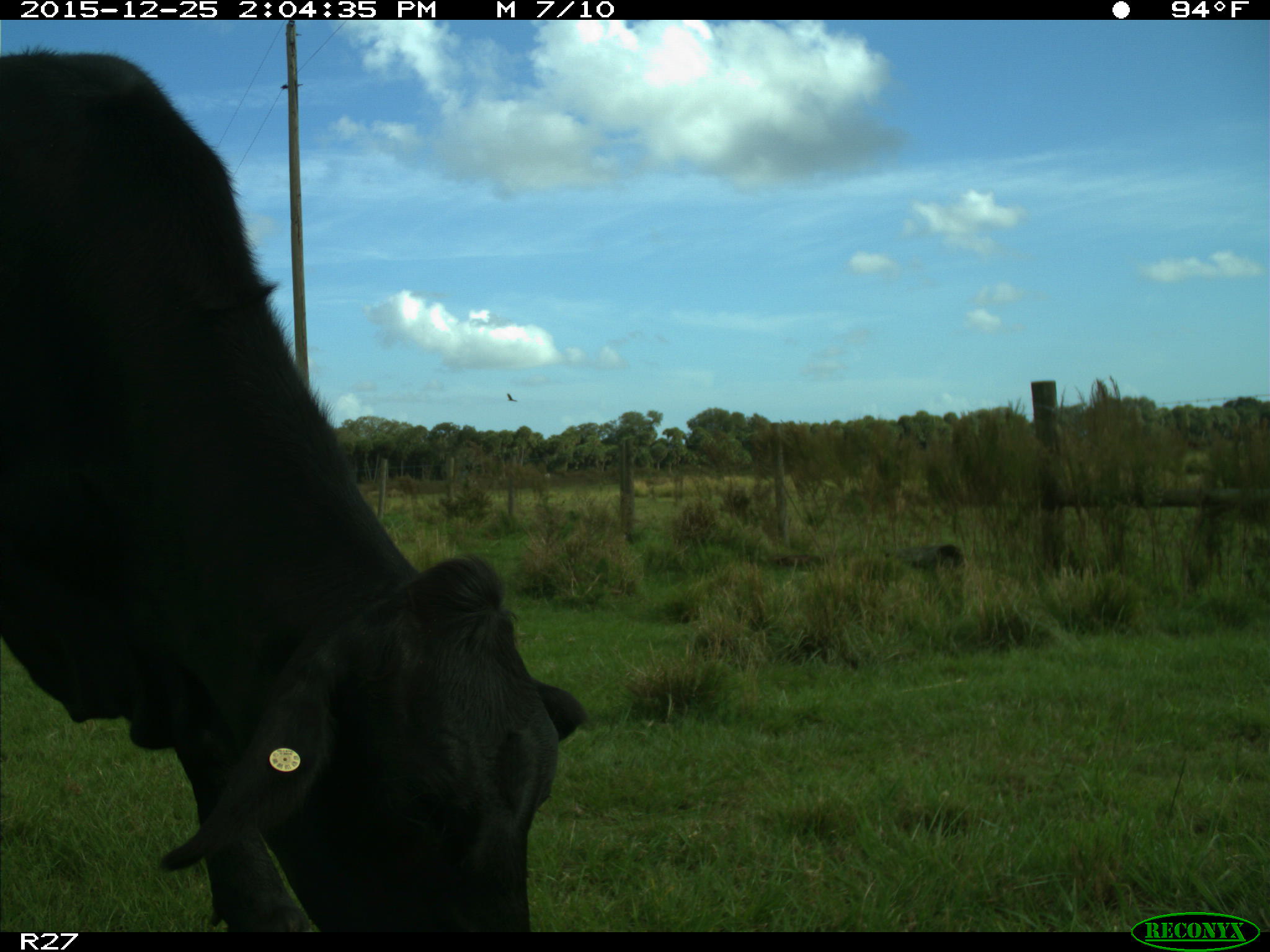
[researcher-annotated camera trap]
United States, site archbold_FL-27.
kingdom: Animalia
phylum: Chordata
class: Mammalia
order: Artiodactyla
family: Bovidae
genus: Bos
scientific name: Bos taurus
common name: domestic cow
Bos taurus (domestic cow).